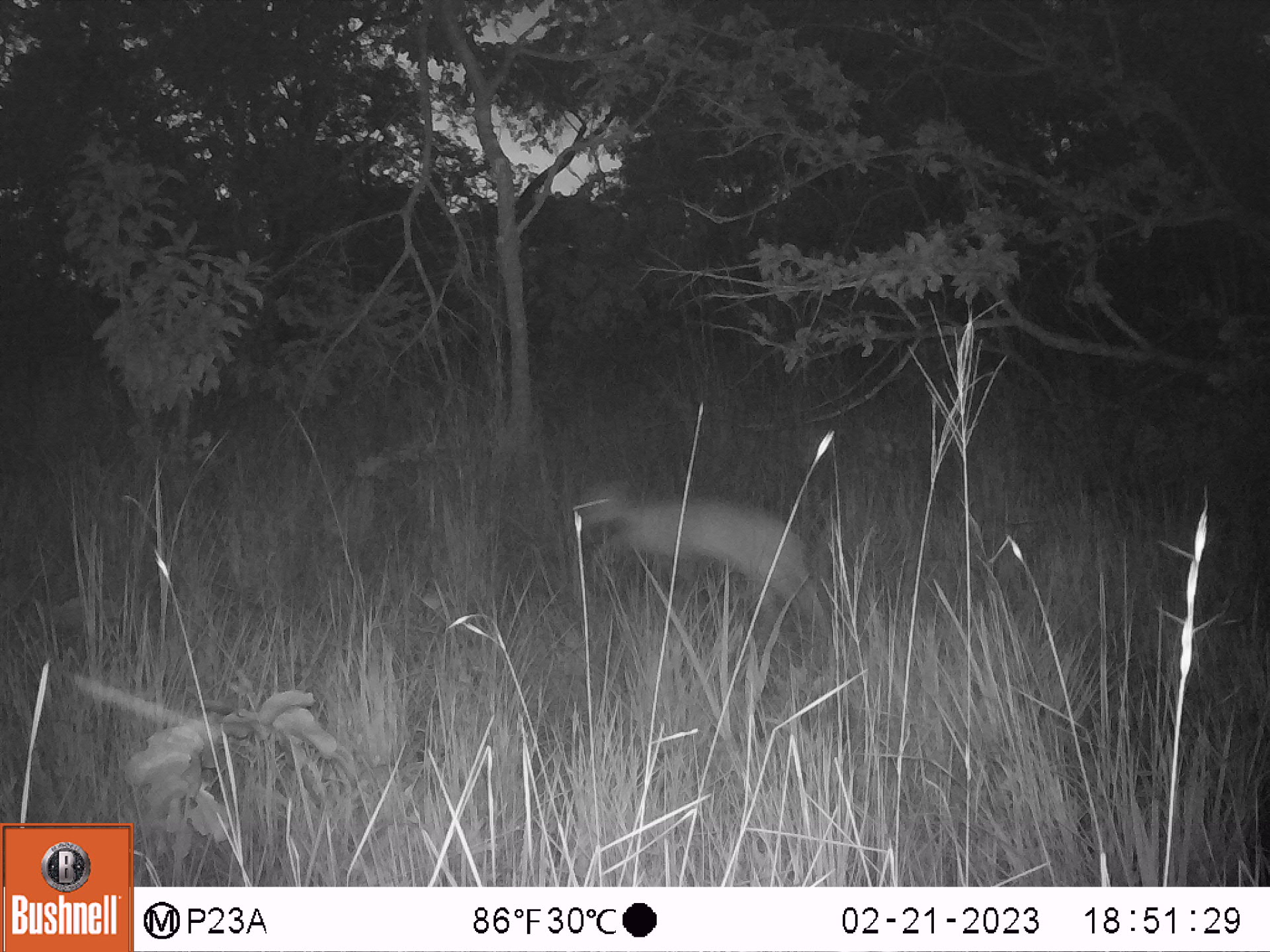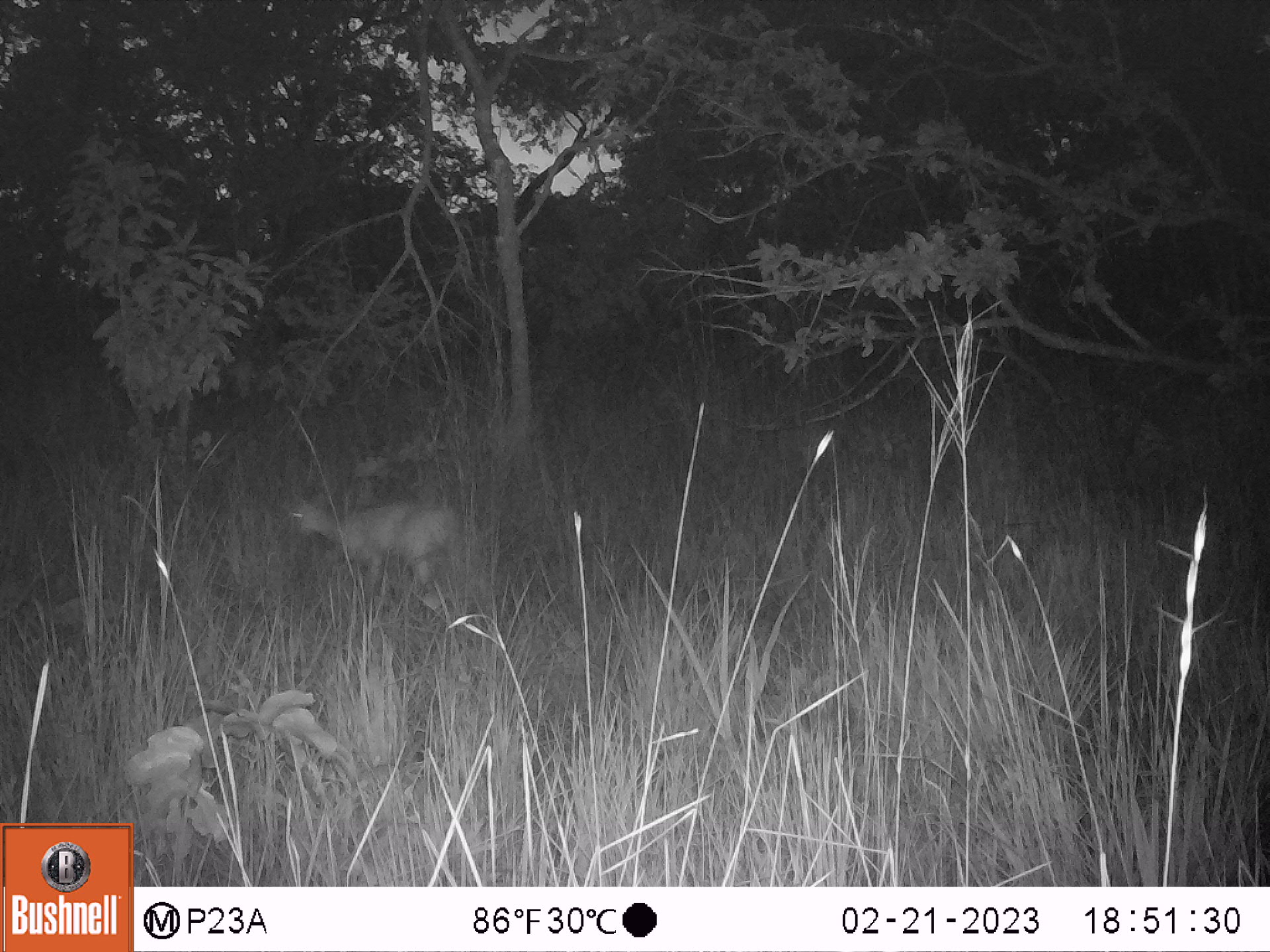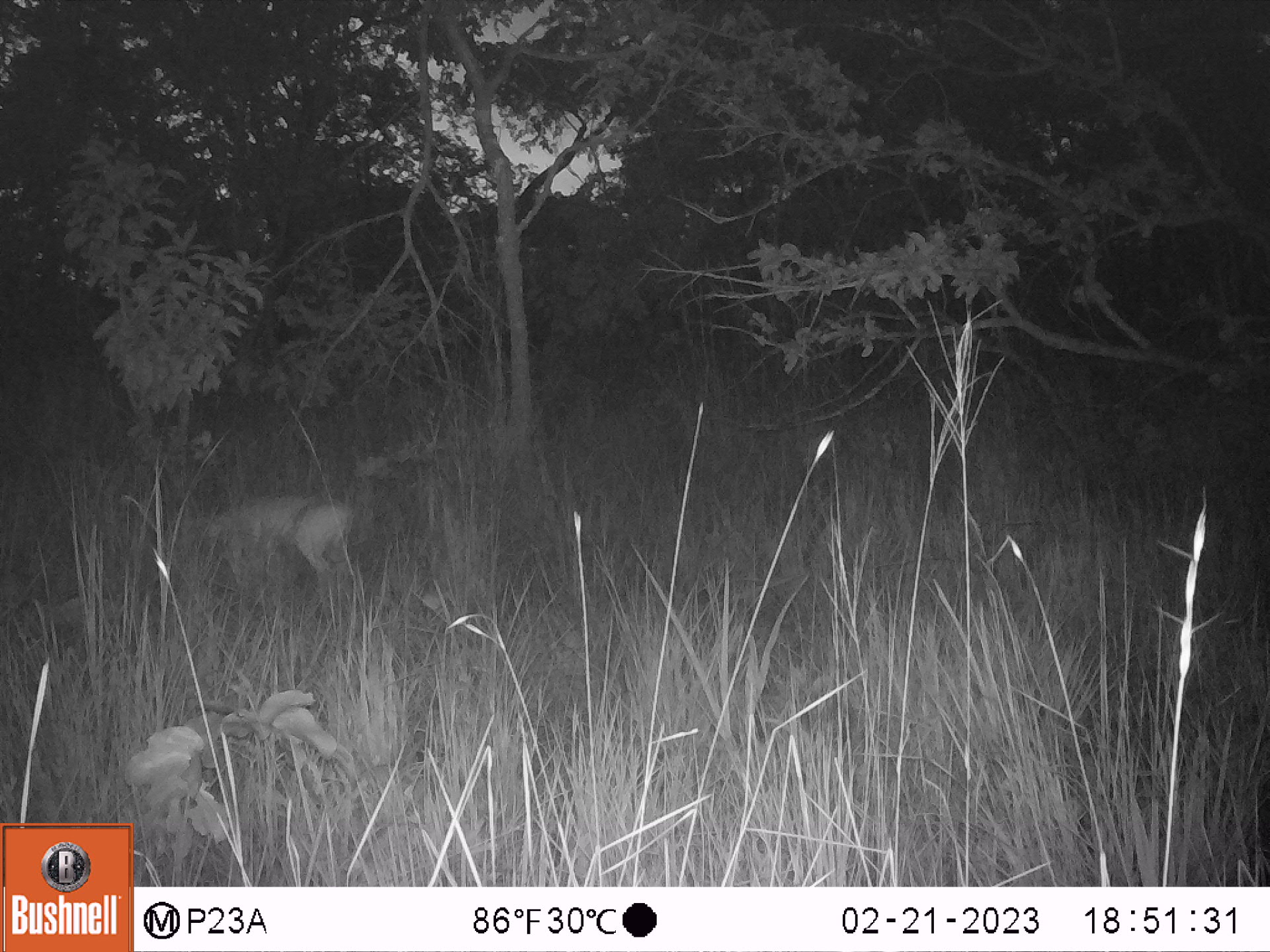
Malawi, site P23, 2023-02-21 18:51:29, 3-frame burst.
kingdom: Animalia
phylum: Chordata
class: Mammalia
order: Artiodactyla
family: Bovidae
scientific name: Antilopinae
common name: small antelope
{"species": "small antelope (Antilopinae)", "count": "1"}